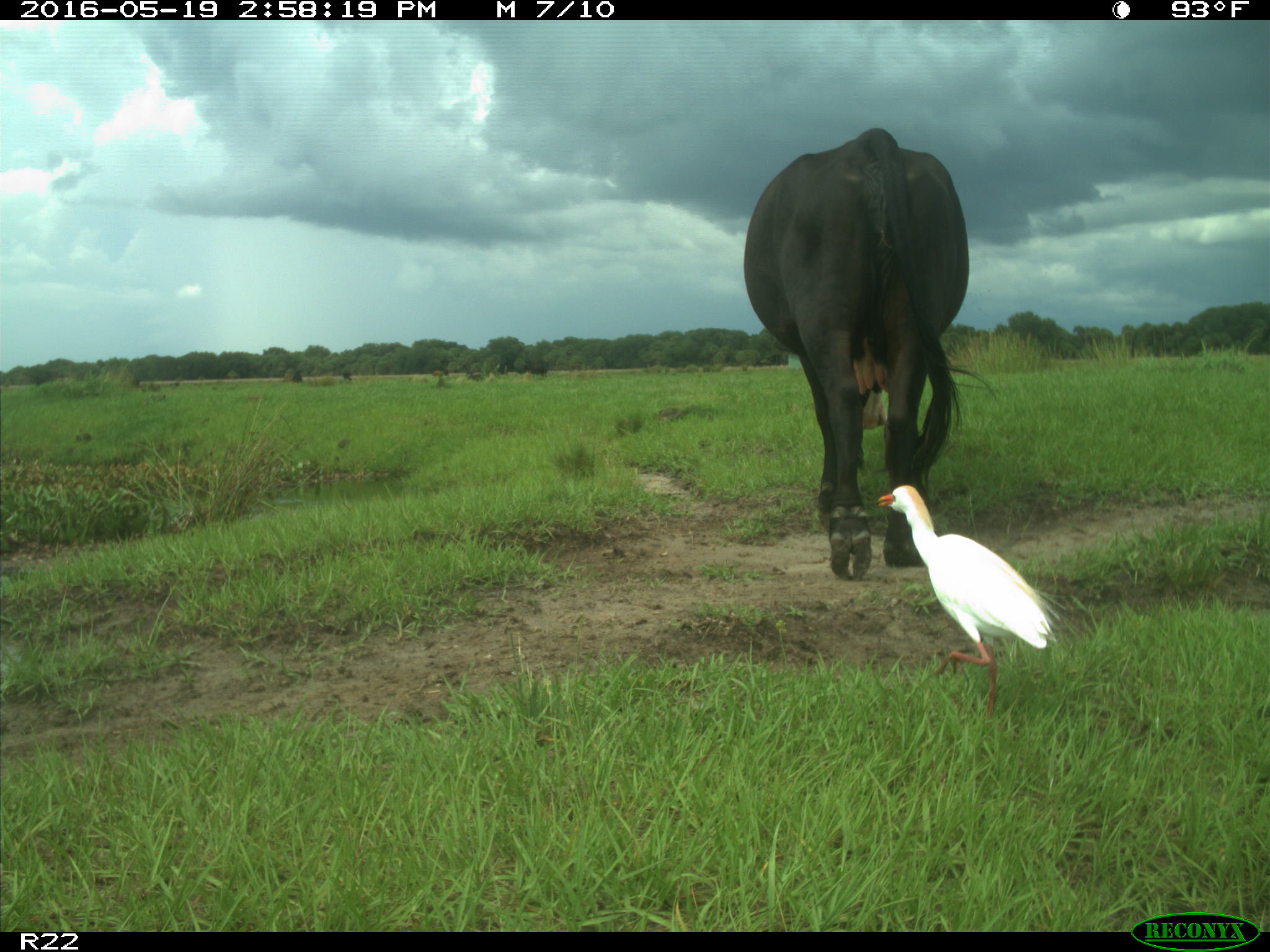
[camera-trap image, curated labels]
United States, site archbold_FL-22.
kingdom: Animalia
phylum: Chordata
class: Mammalia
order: Artiodactyla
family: Bovidae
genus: Bos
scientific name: Bos taurus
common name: domestic cow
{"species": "Bos taurus (domestic cow)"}